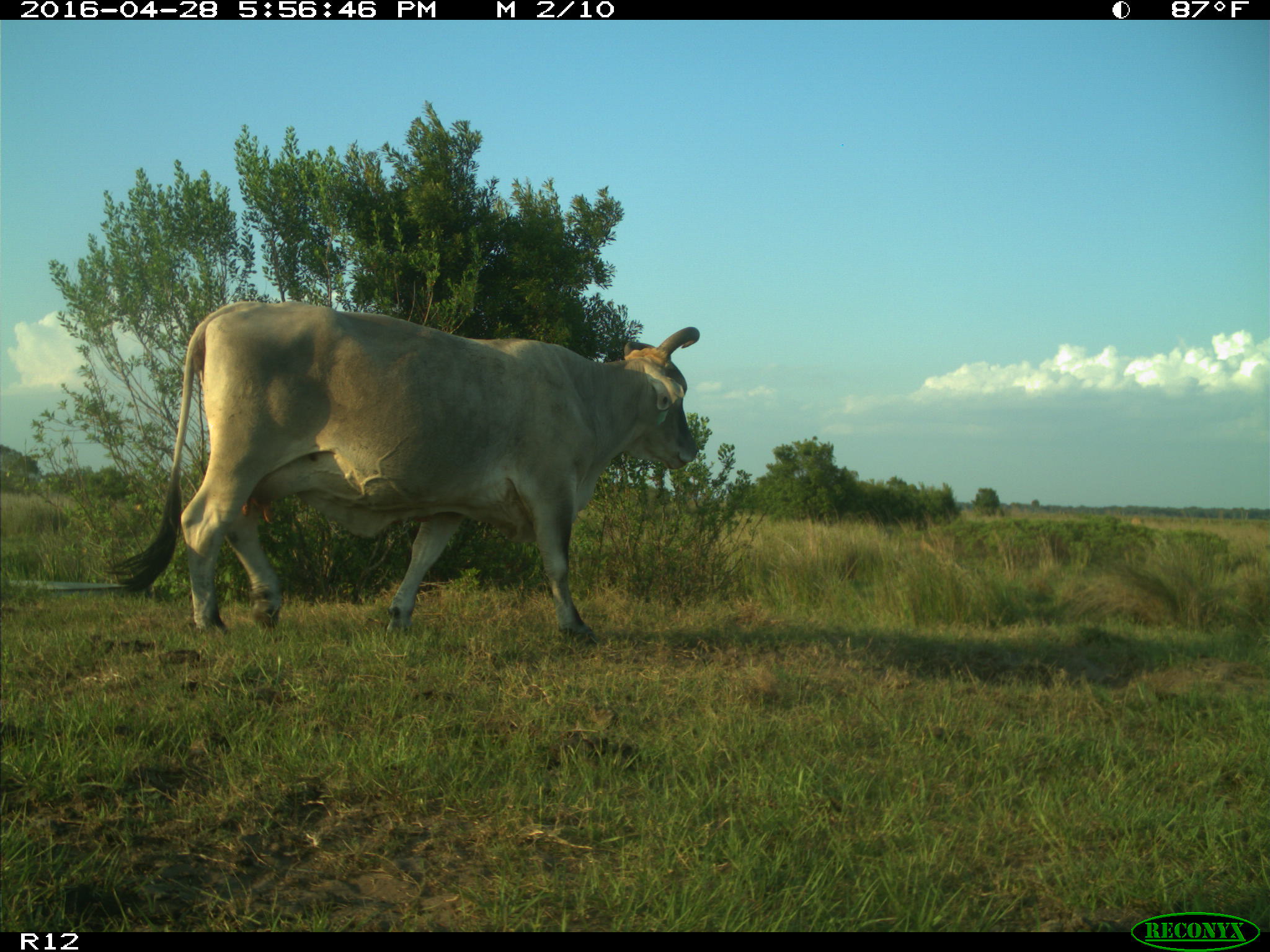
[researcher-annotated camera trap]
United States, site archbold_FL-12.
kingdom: Animalia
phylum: Chordata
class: Mammalia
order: Artiodactyla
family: Bovidae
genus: Bos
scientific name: Bos taurus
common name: domestic cow